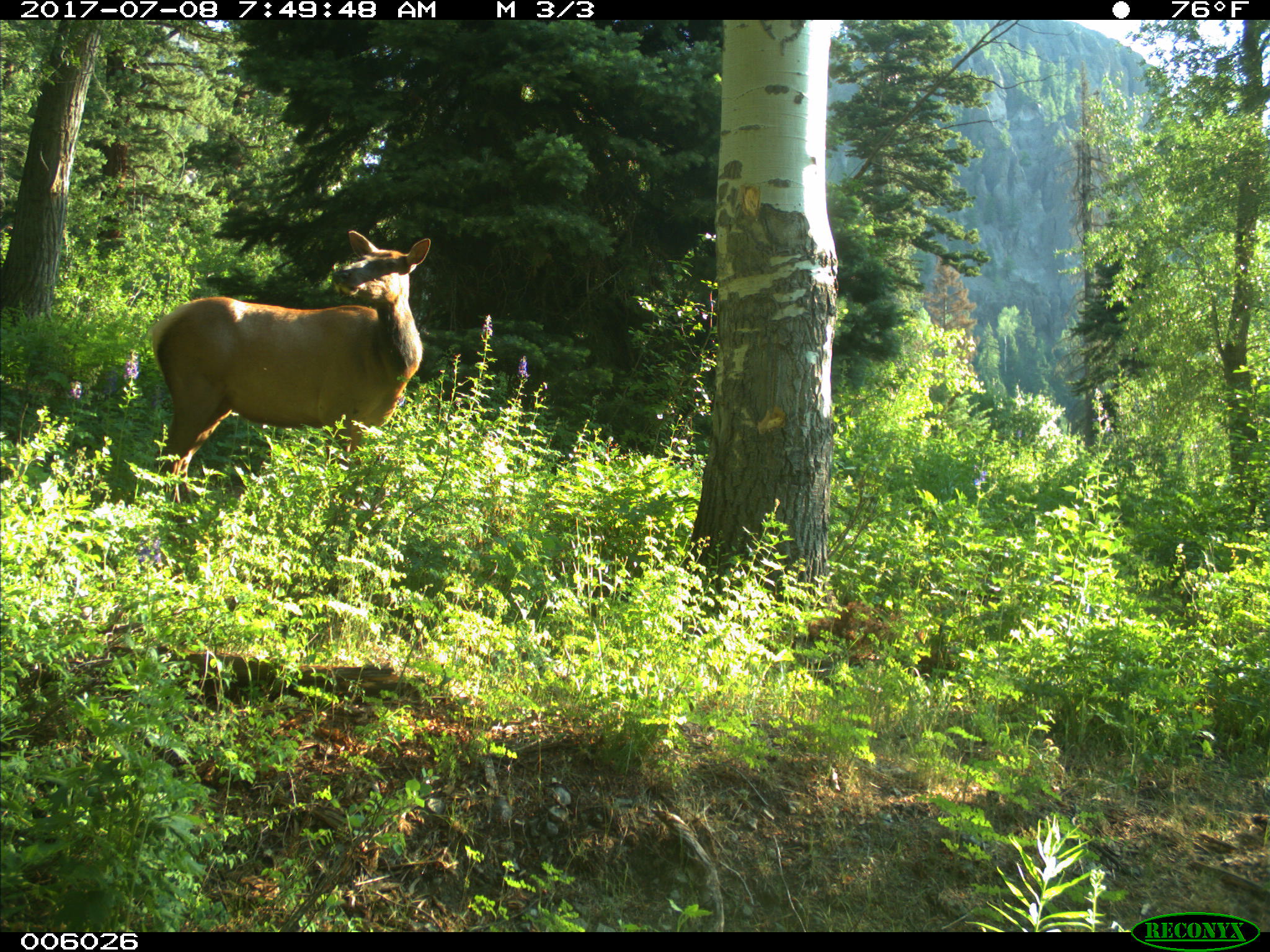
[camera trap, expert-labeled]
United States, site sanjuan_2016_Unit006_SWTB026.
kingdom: Animalia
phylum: Chordata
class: Mammalia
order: Artiodactyla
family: Cervidae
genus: Cervus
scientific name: Cervus elaphus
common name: red deer